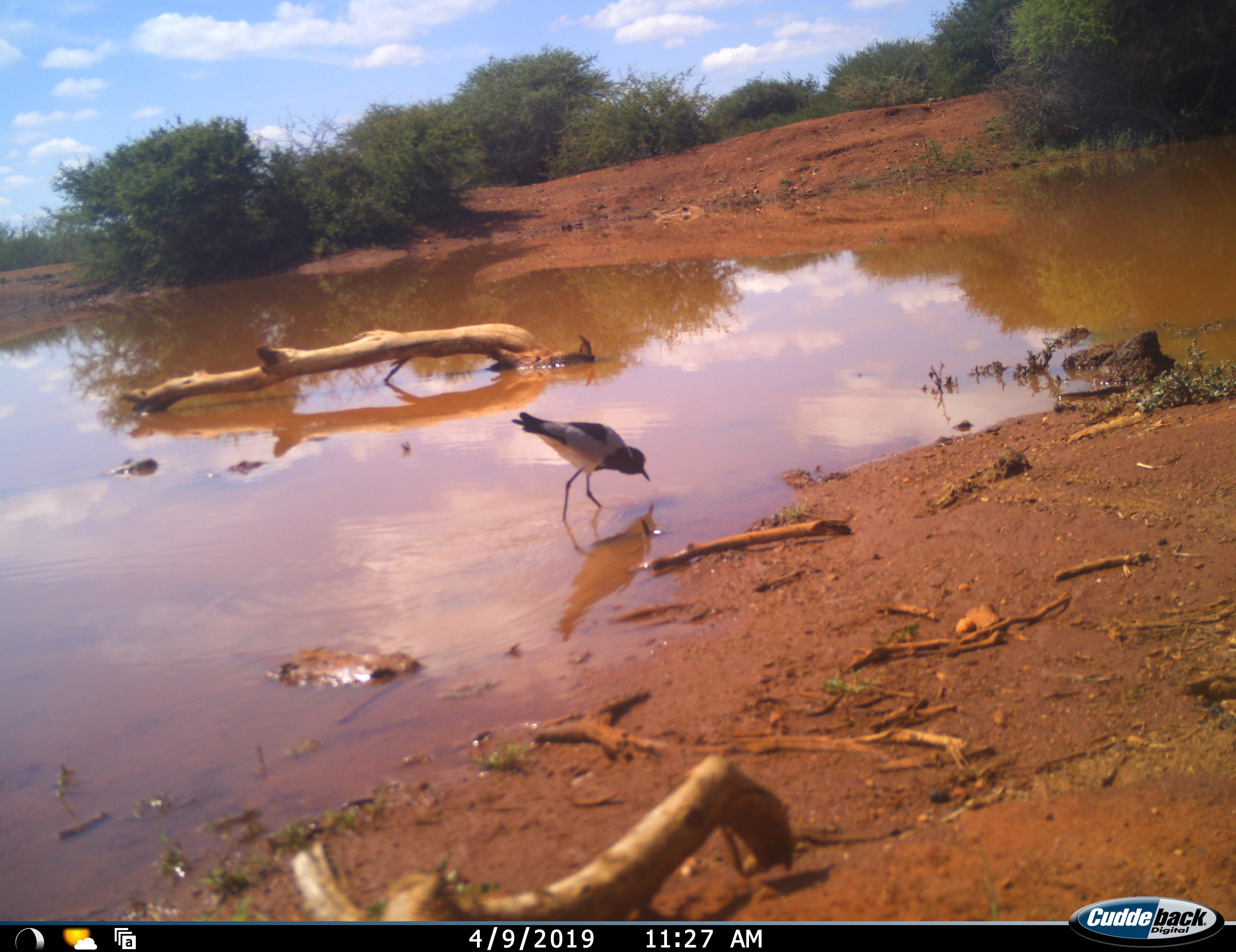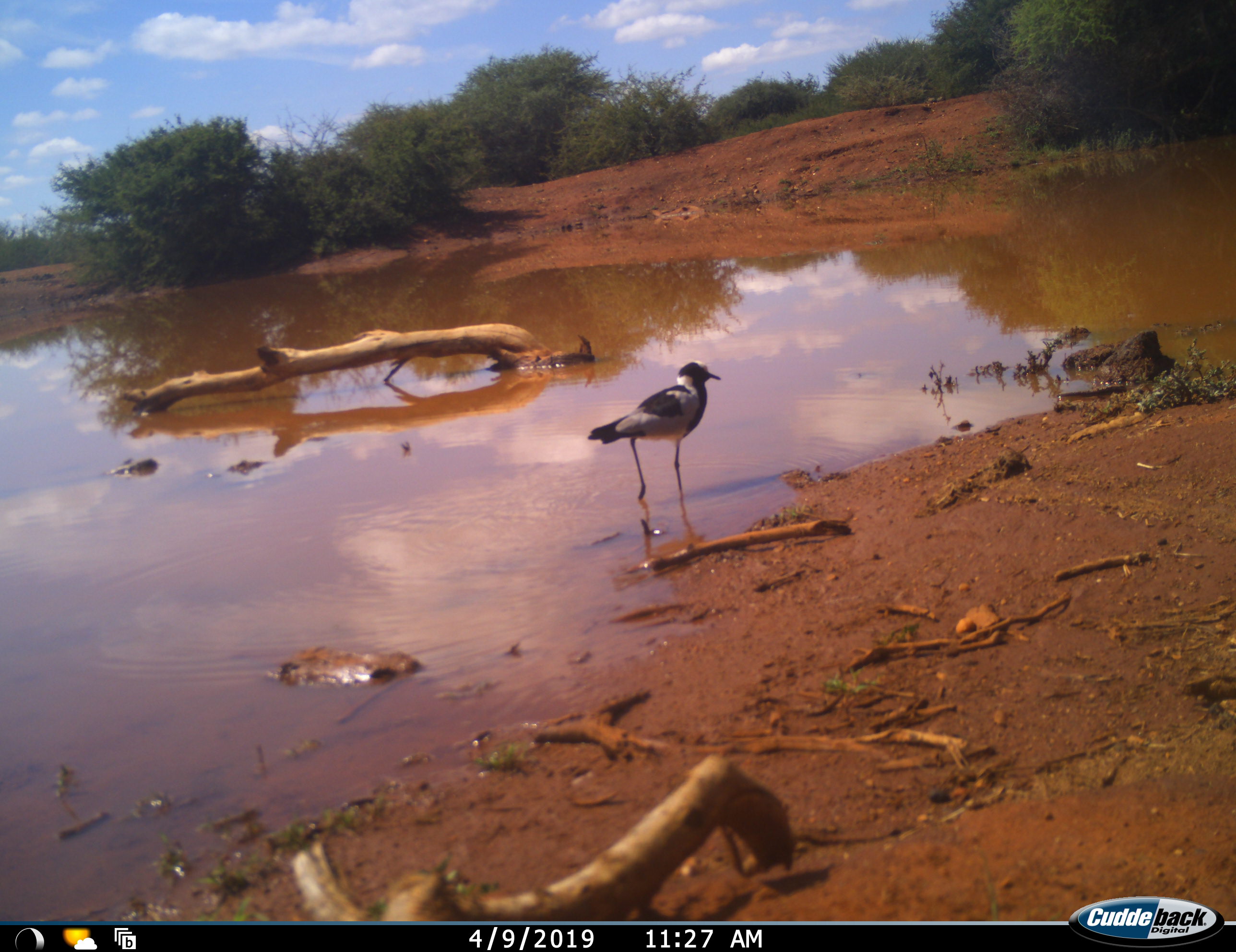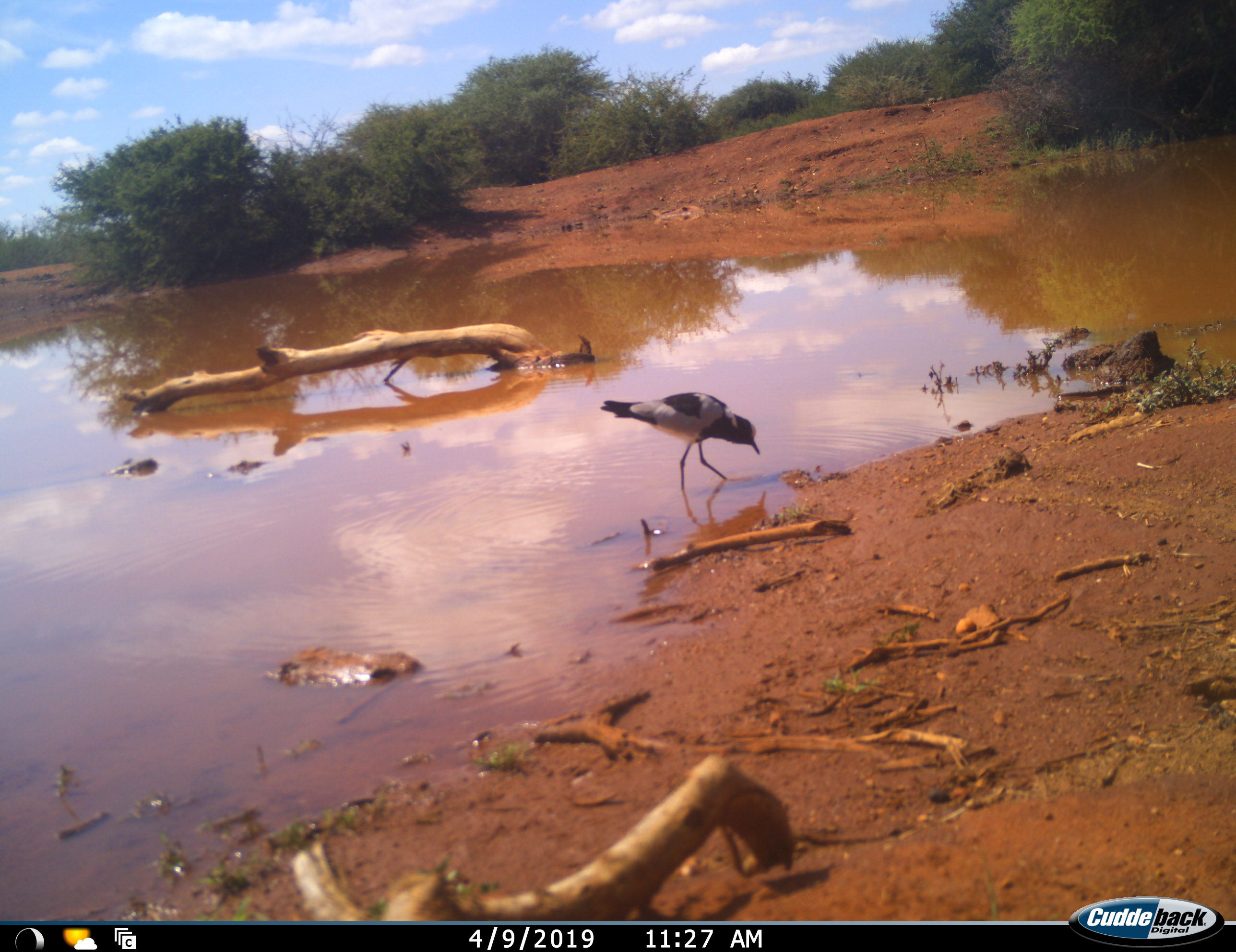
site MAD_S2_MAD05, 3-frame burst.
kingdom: Animalia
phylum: Chordata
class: Aves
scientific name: Aves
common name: bird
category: birdother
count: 1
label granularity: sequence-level